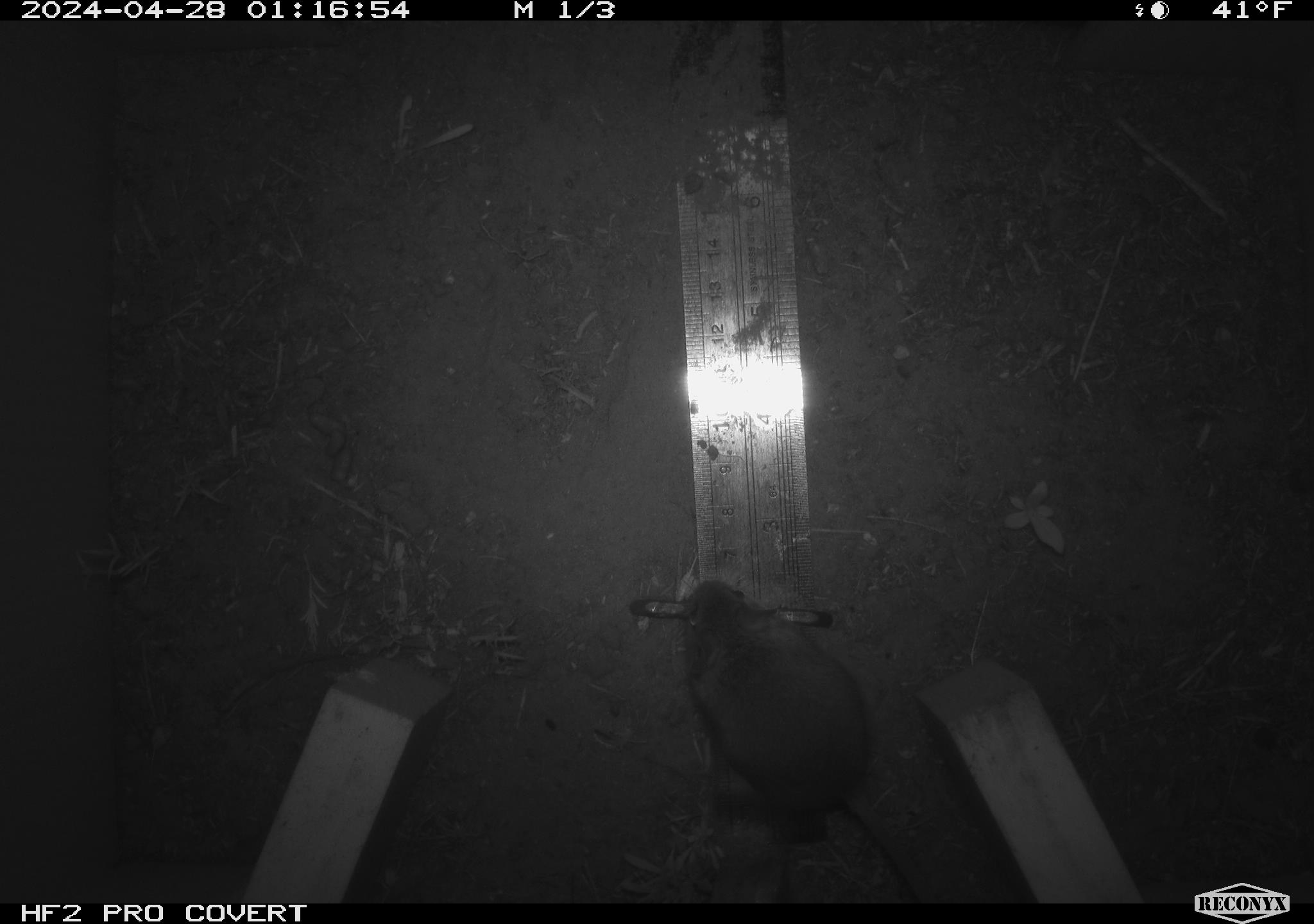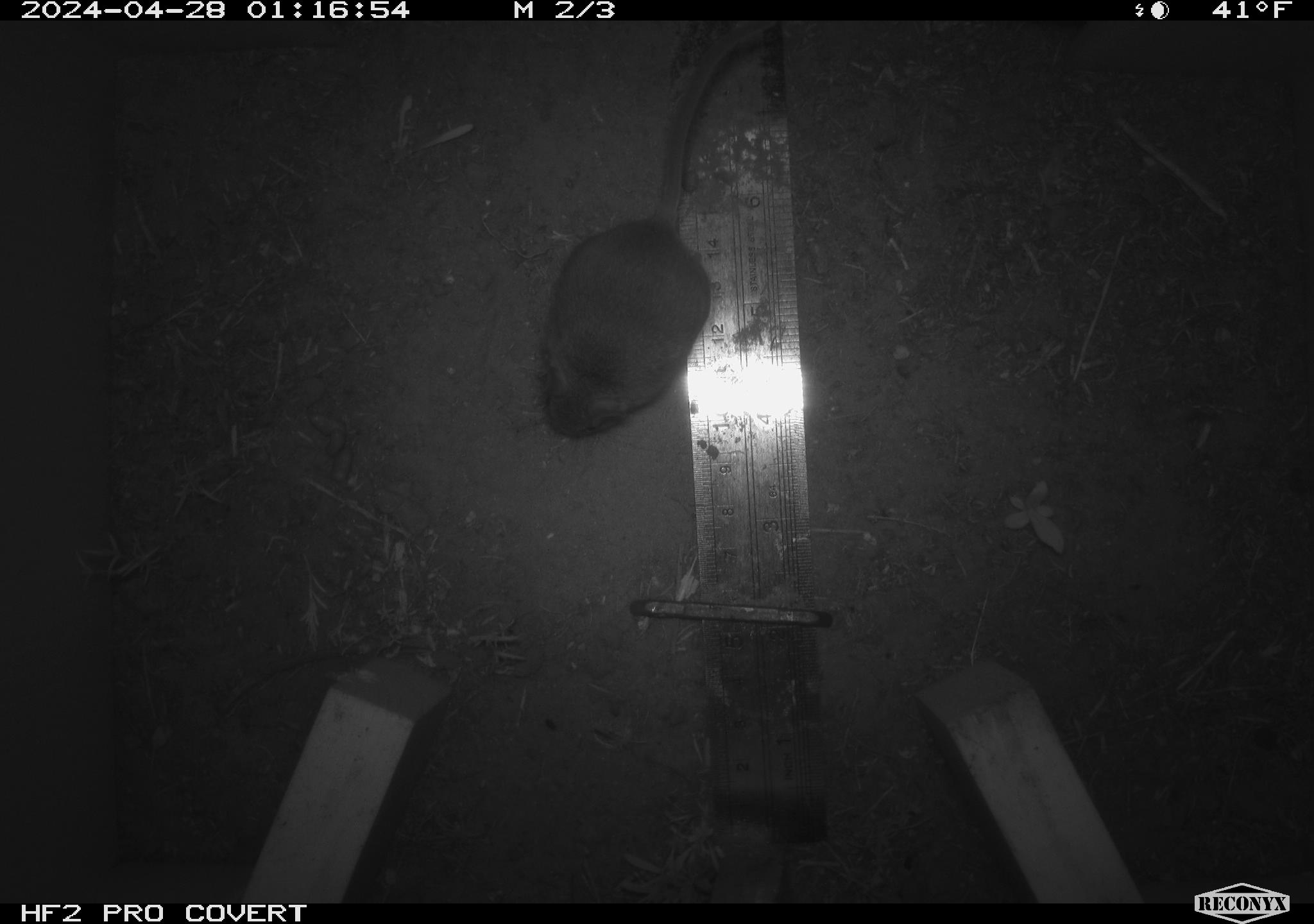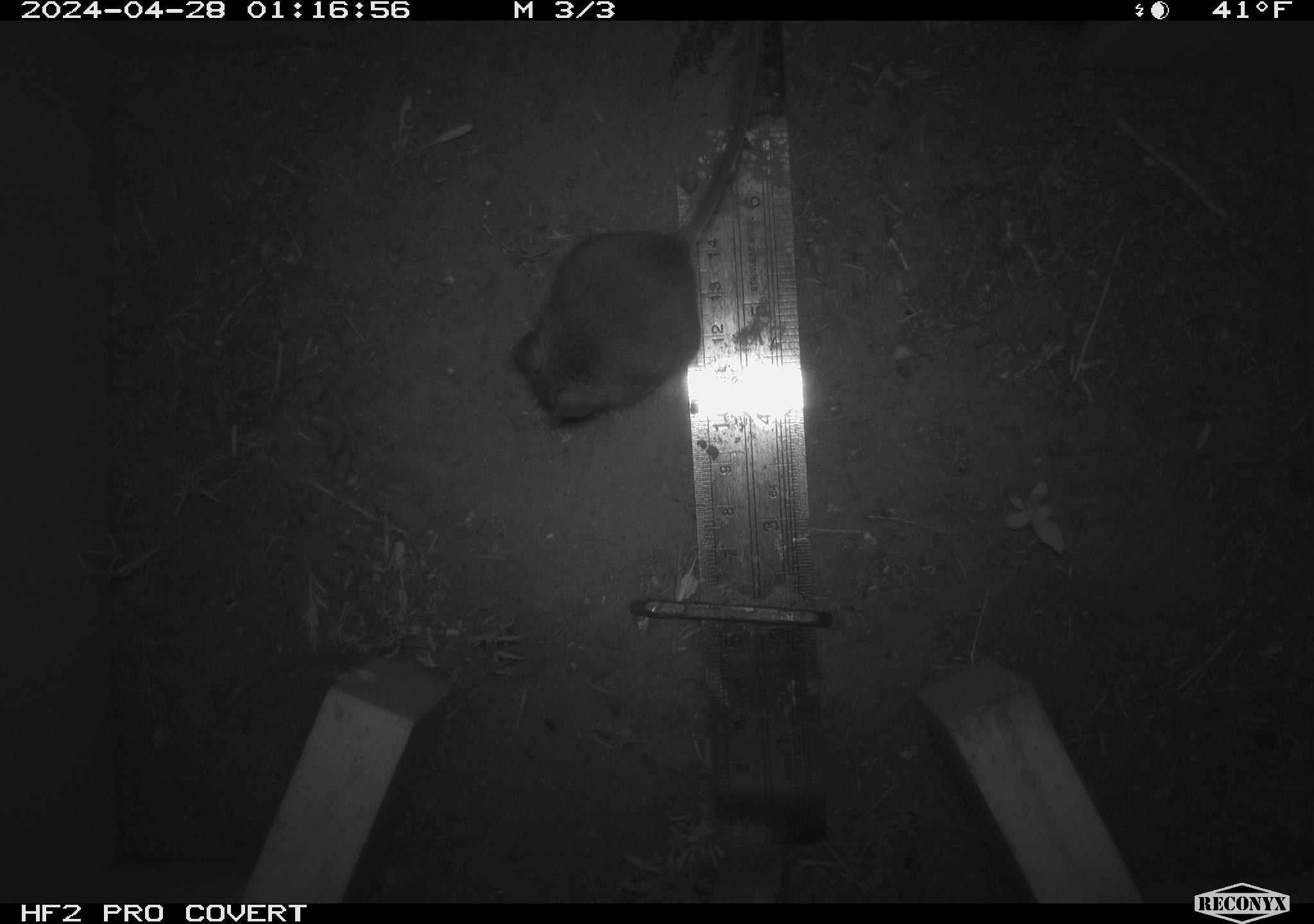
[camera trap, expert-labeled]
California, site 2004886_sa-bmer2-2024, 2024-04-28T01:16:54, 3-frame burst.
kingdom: Animalia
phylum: Chordata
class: Mammalia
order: Rodentia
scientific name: Rodentia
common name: mouse species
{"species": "mouse species (Rodentia)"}